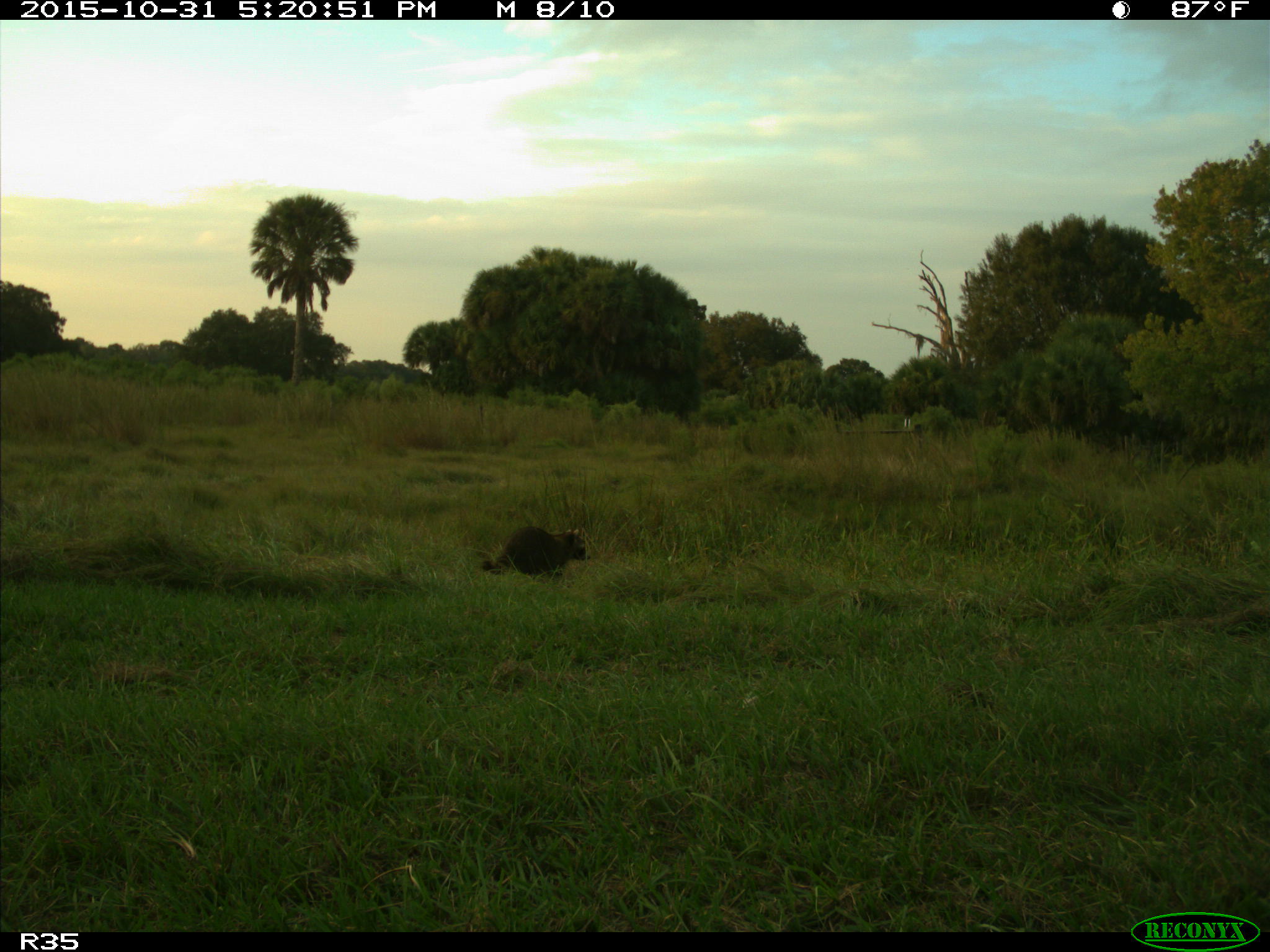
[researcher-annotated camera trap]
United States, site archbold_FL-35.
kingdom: Animalia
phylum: Chordata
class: Mammalia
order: Carnivora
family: Procyonidae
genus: Procyon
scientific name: Procyon lotor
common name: common raccoon